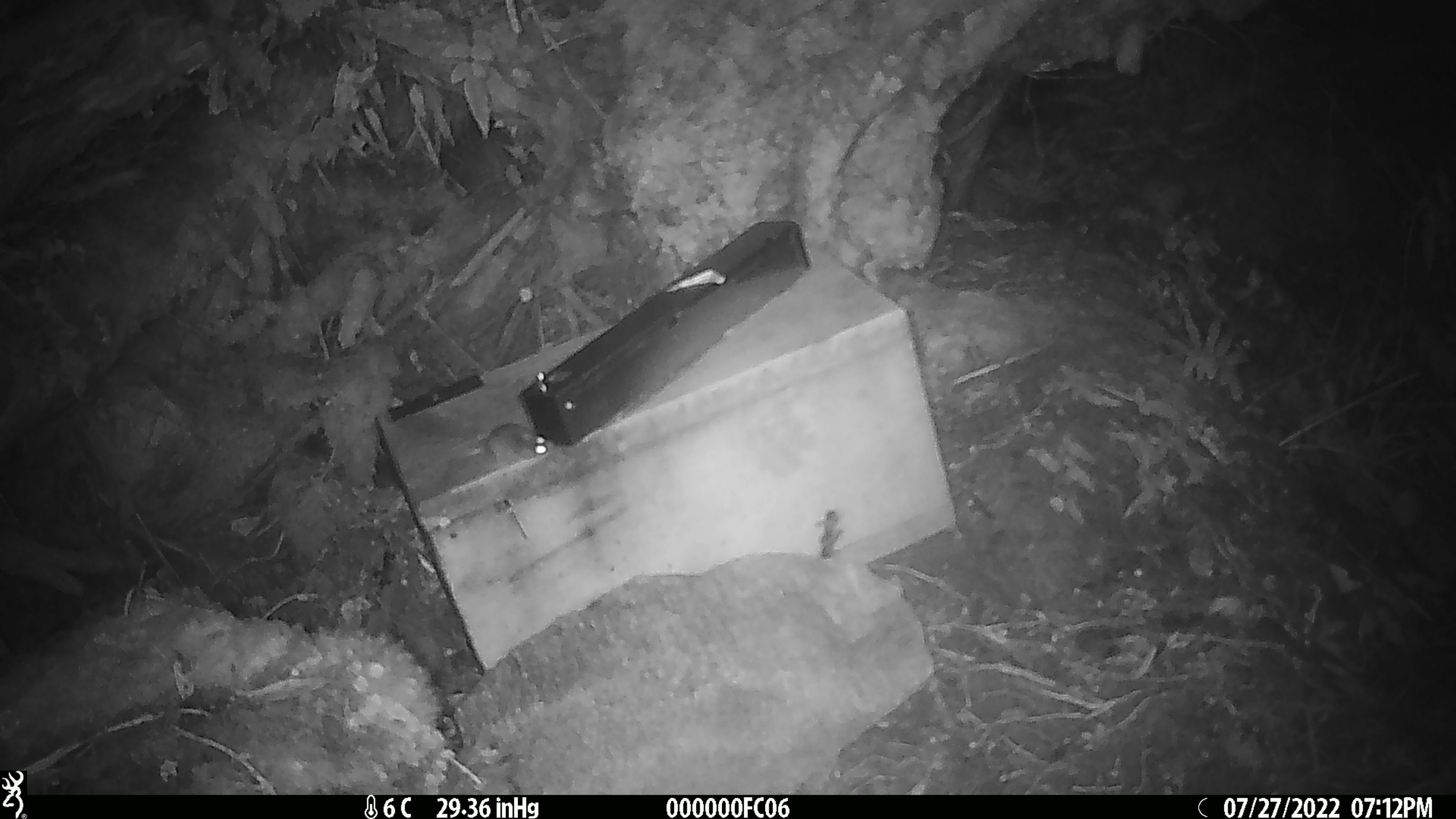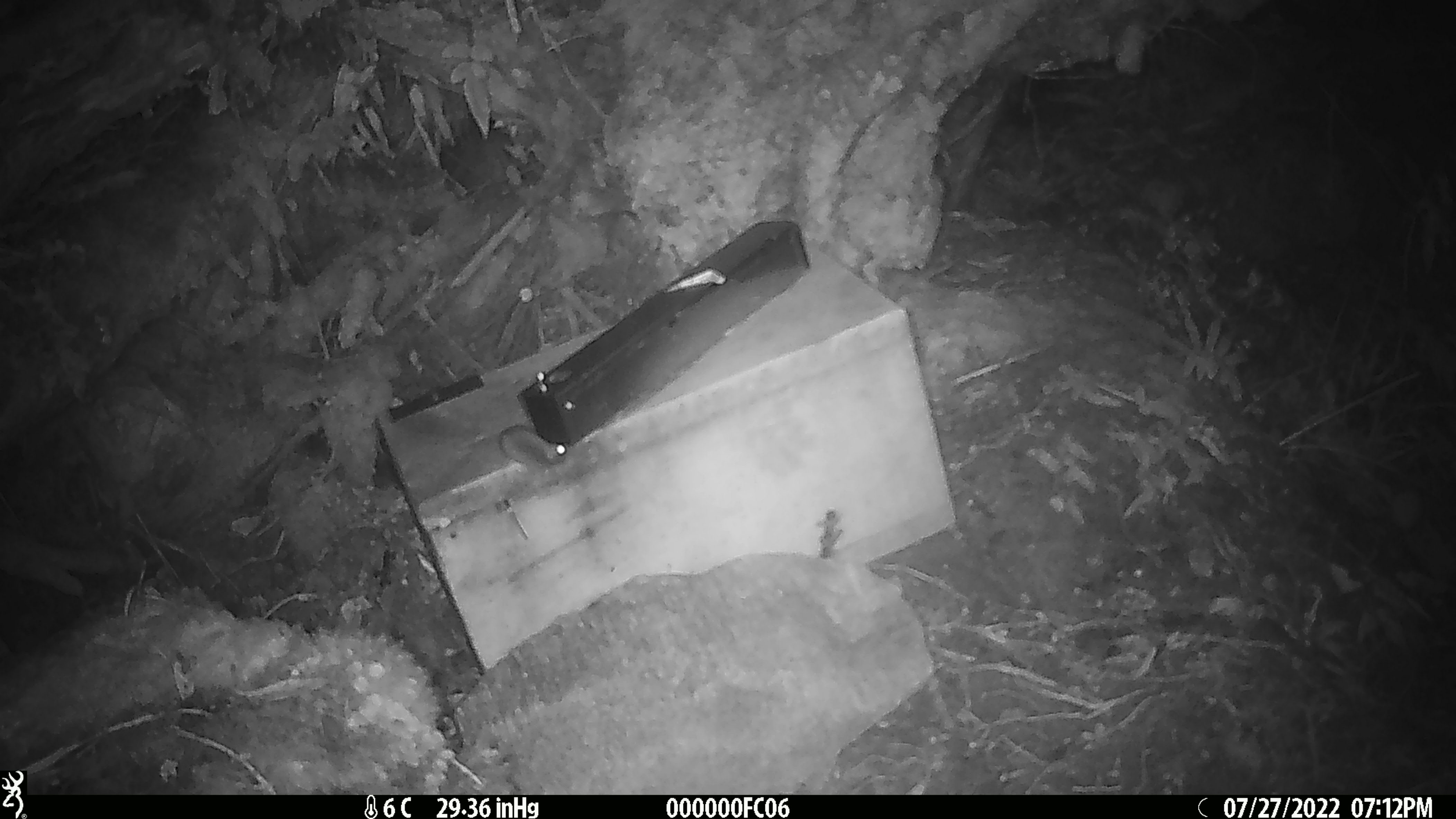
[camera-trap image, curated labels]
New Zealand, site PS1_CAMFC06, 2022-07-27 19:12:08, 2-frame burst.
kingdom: Animalia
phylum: Chordata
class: Mammalia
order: Rodentia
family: Muridae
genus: Mus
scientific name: Mus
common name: mouse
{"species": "mouse (Mus)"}